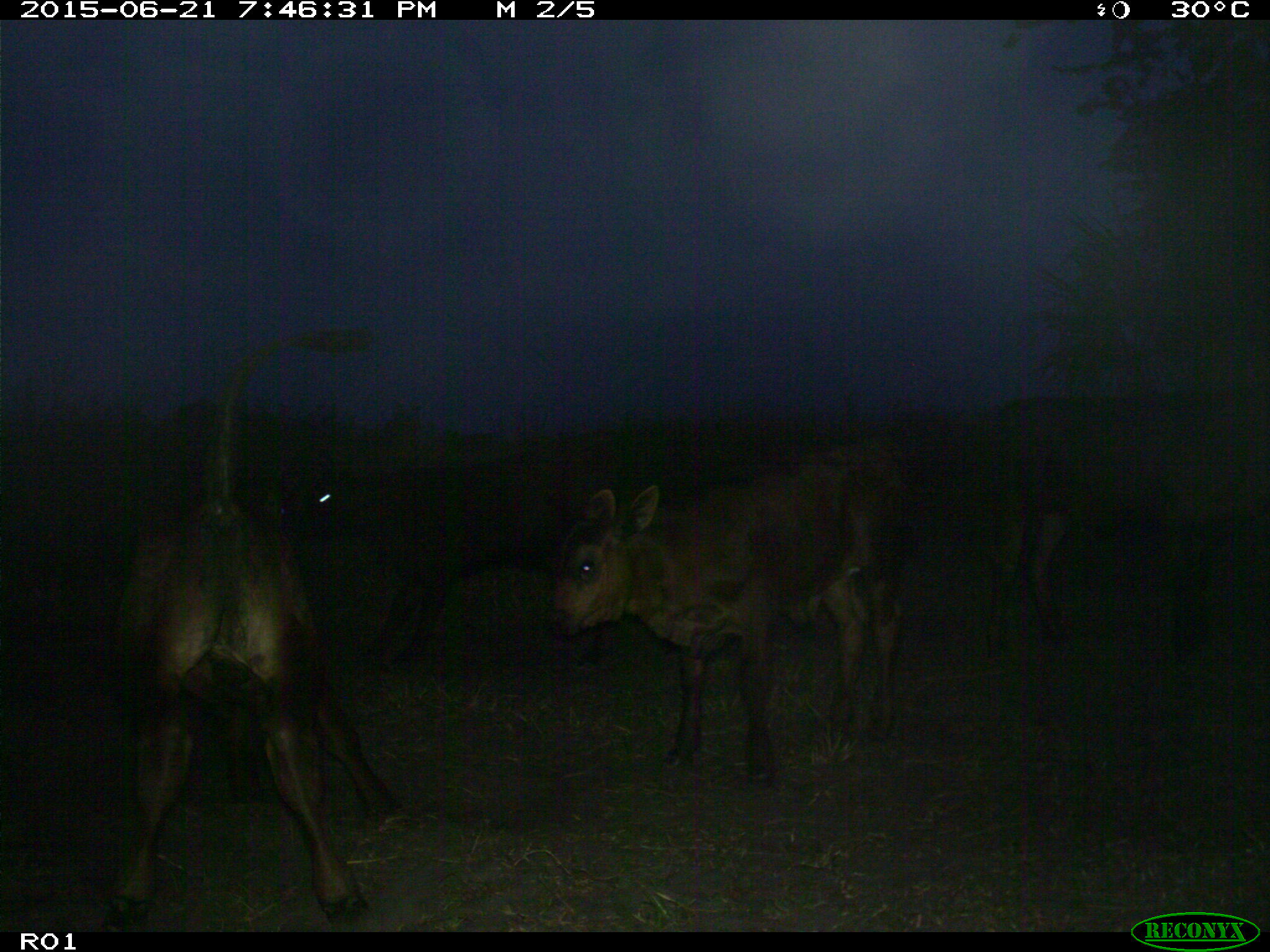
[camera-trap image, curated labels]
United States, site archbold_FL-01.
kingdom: Animalia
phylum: Chordata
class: Mammalia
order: Artiodactyla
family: Bovidae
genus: Bos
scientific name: Bos taurus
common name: domestic cow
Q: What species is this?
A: Bos taurus (domestic cow).